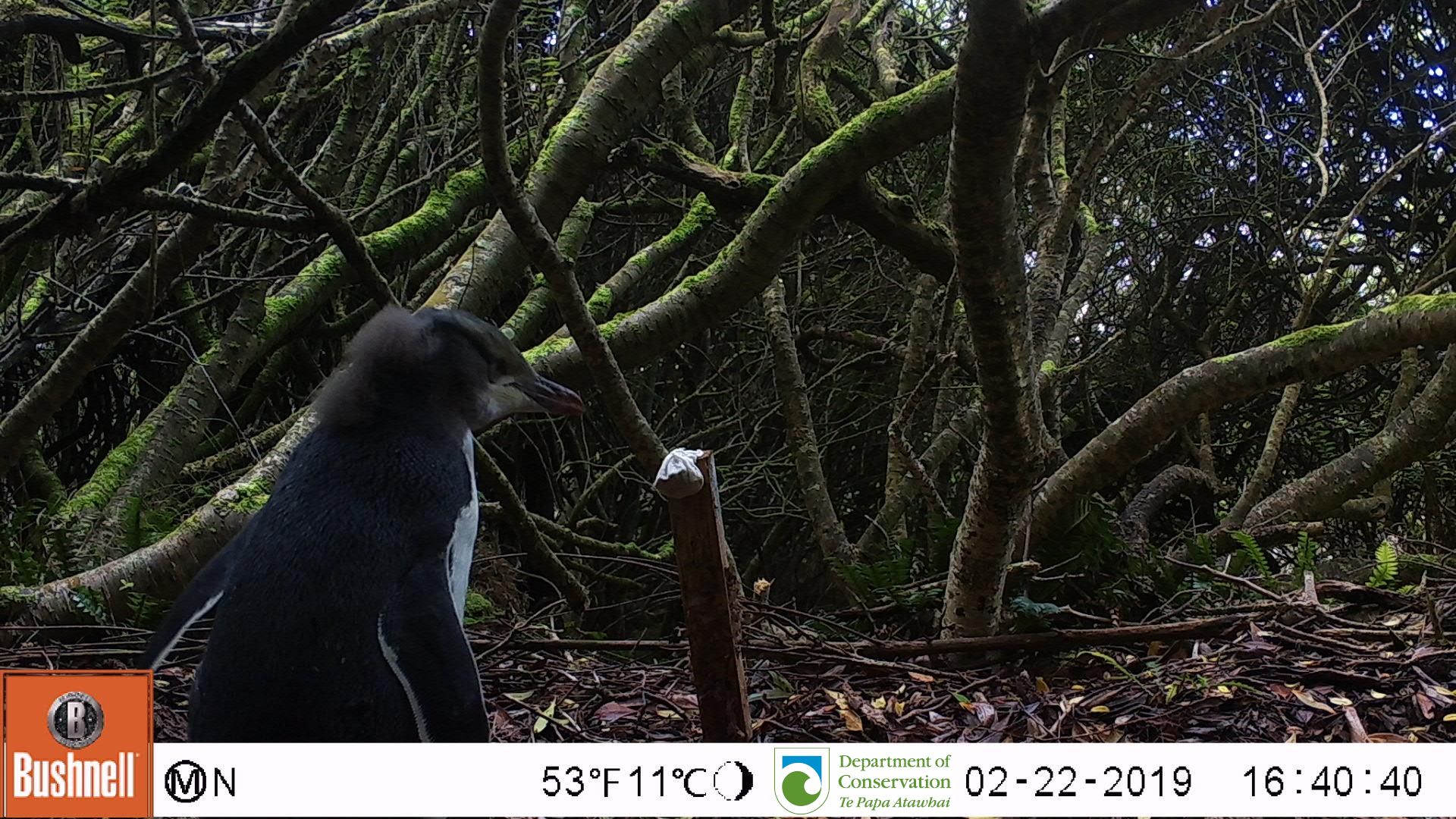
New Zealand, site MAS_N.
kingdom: Animalia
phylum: Chordata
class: Aves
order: Sphenisciformes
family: Spheniscidae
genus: Megadyptes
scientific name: Megadyptes antipodes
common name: yellow-eyed penguin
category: yellow eyed penguin